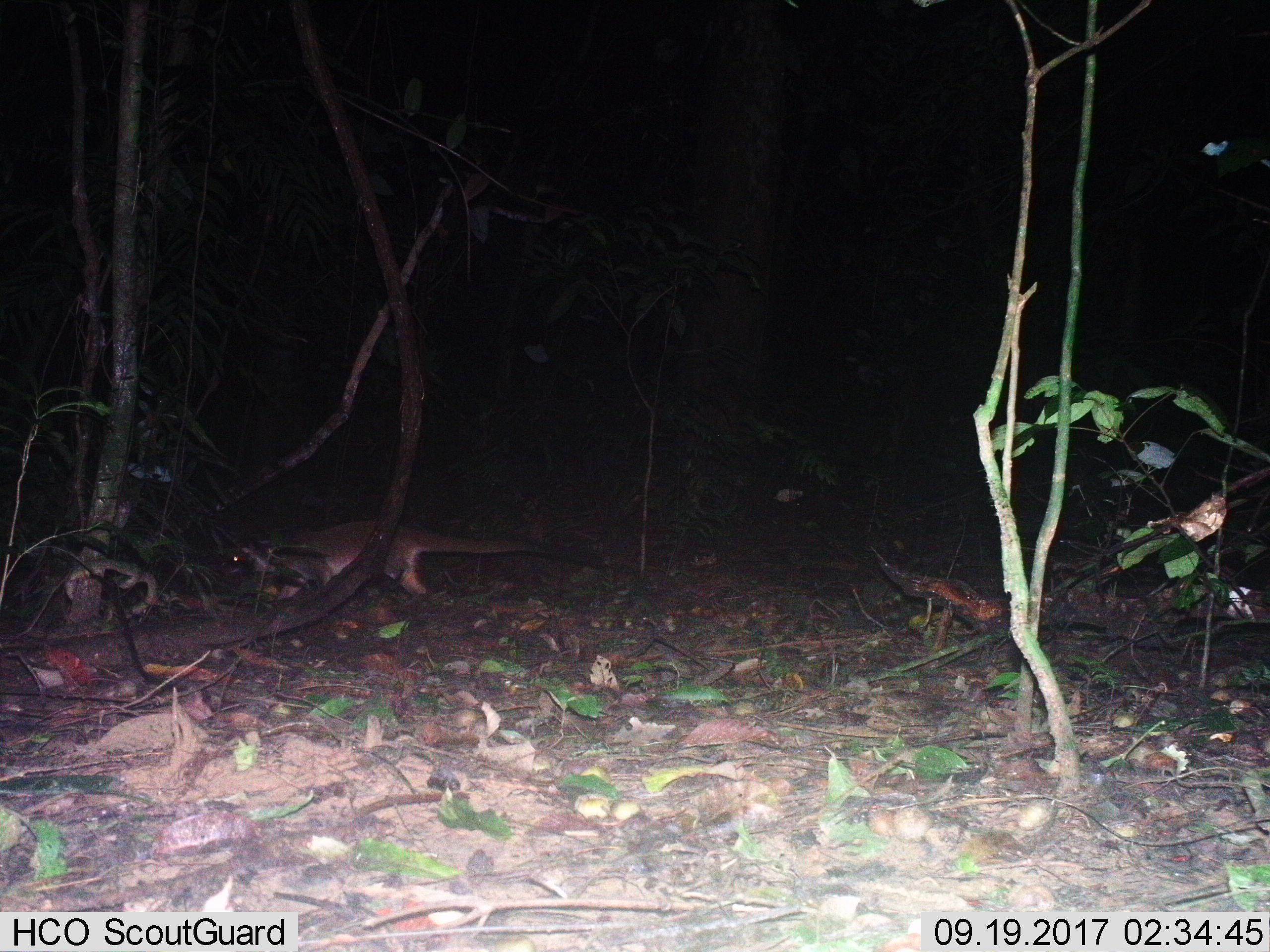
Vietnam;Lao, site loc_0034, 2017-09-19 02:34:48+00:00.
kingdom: Animalia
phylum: Chordata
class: Mammalia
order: Carnivora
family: Viverridae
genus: Paguma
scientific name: Paguma larvata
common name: masked palm civet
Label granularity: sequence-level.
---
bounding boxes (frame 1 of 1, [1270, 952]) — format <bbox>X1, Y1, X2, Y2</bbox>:
masked palm civet: <bbox>218, 518, 606, 601</bbox>